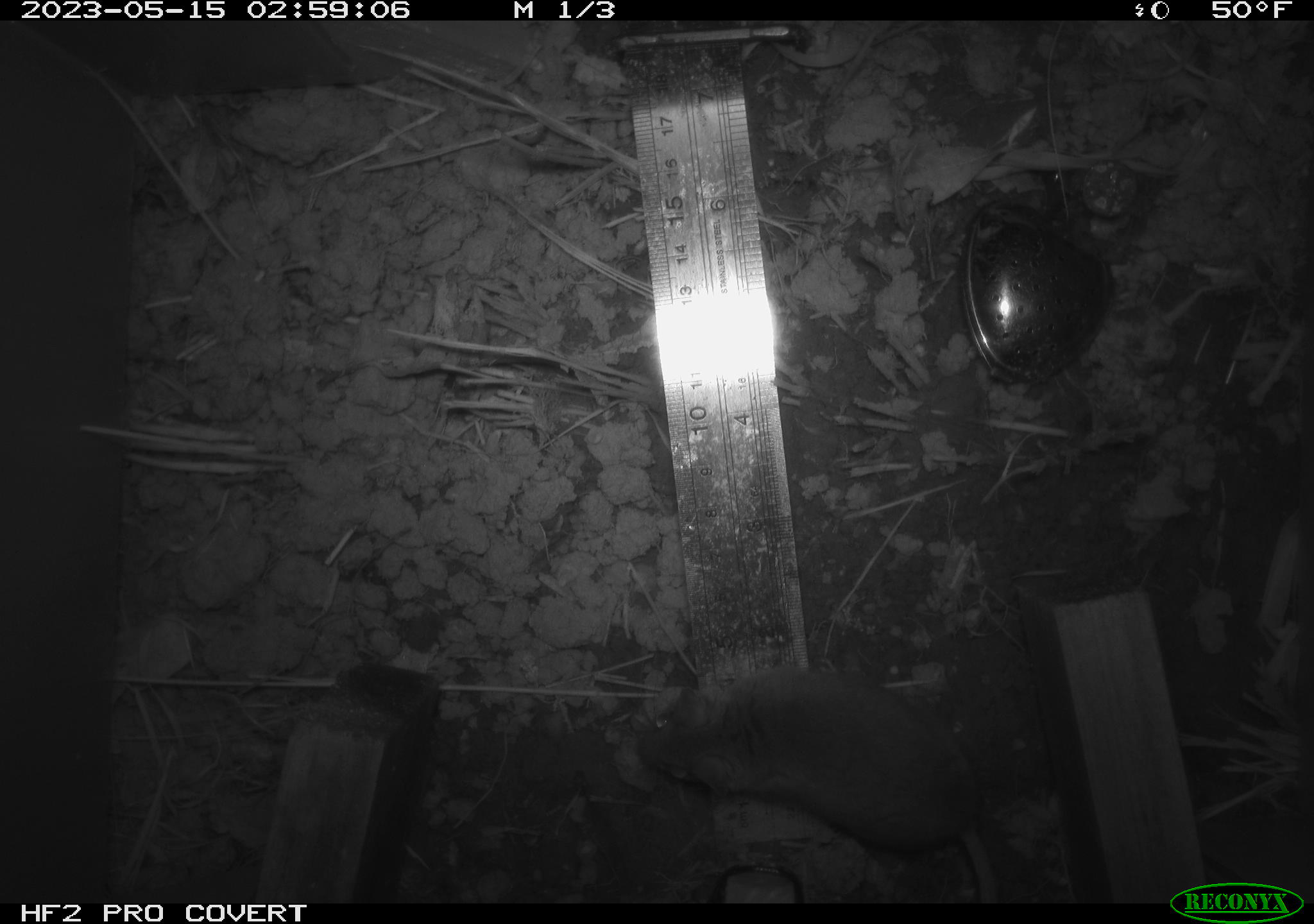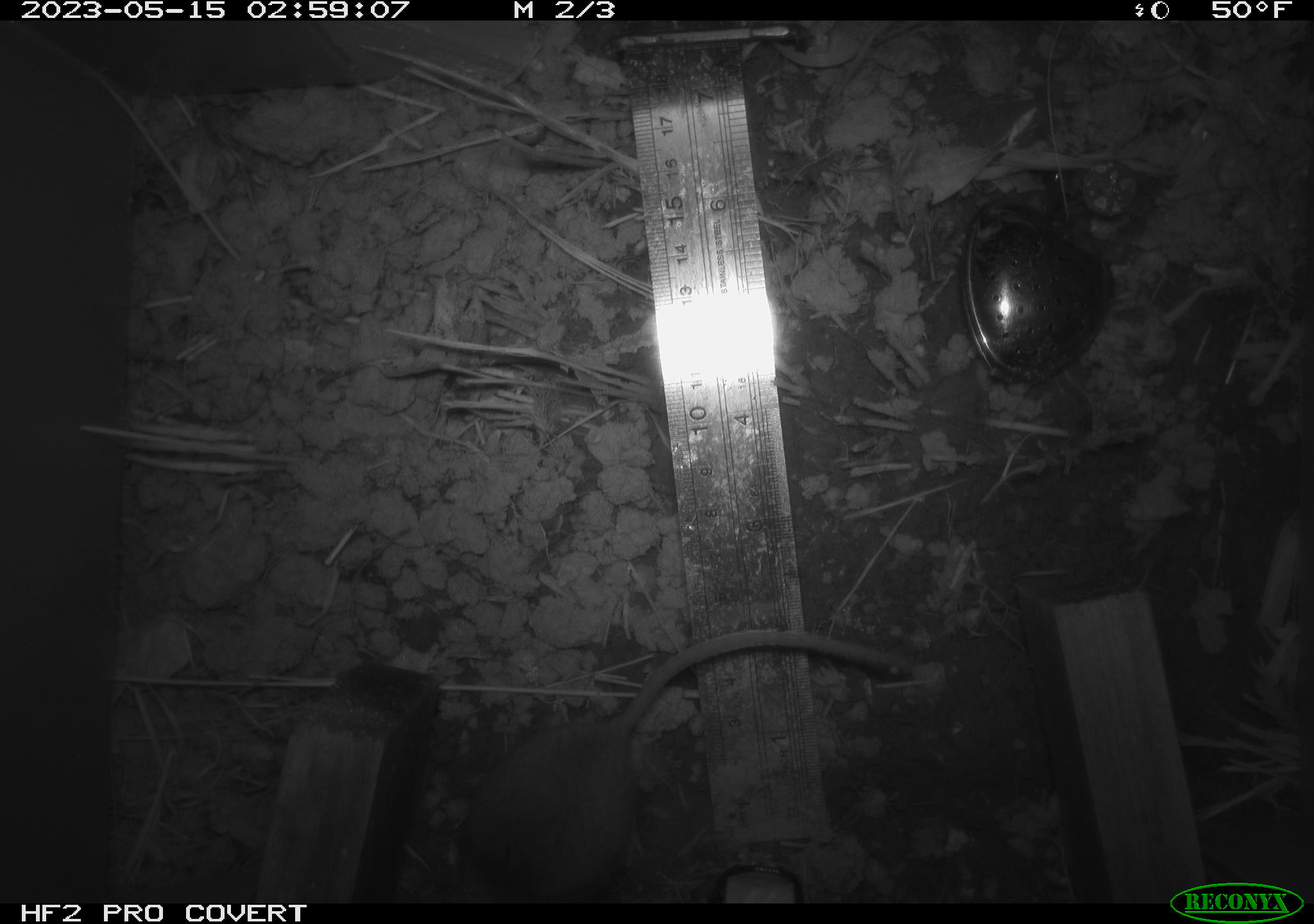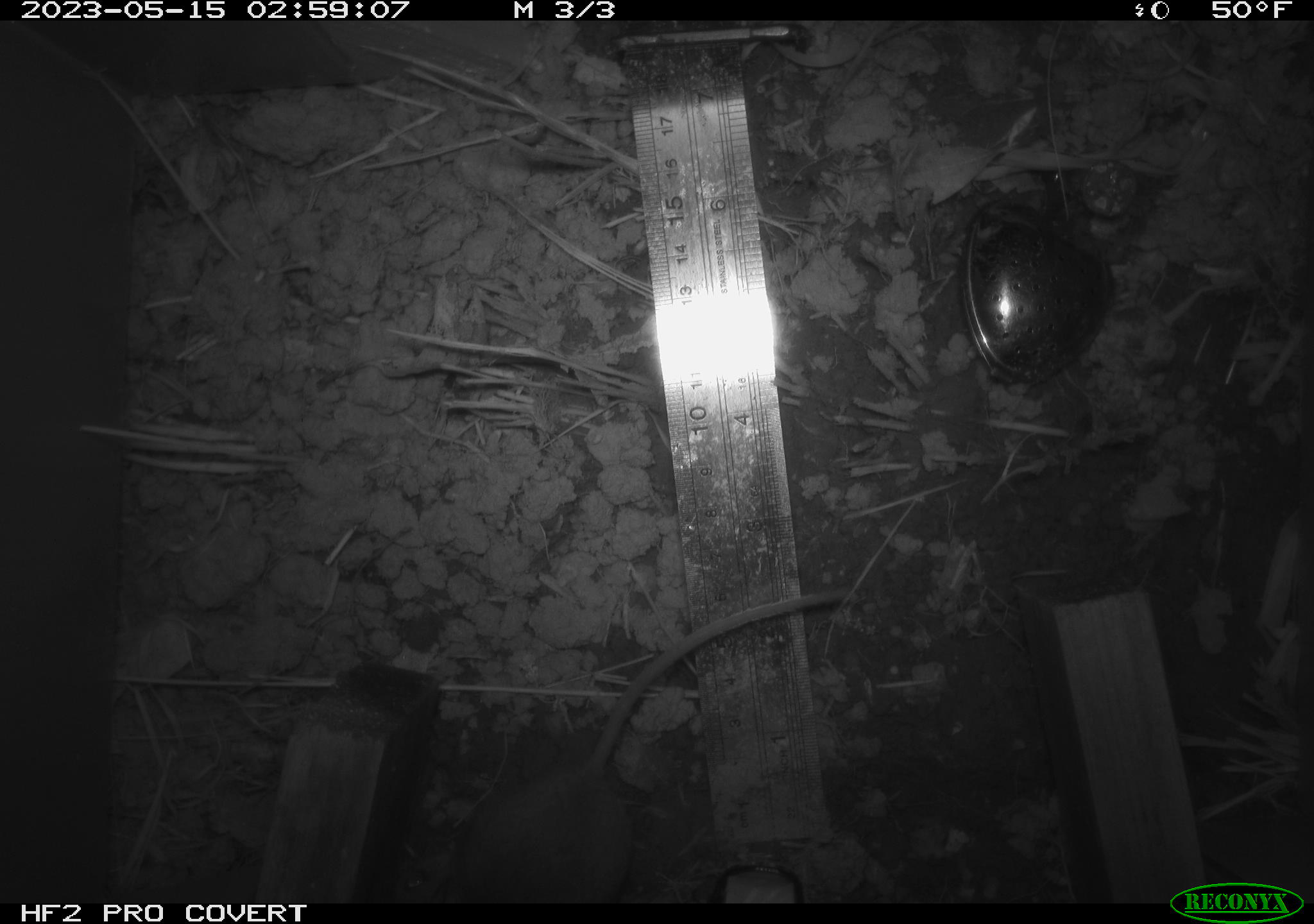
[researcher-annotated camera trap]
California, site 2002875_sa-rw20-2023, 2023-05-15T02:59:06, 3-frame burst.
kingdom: Animalia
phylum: Chordata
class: Mammalia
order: Rodentia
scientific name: Rodentia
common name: mouse species